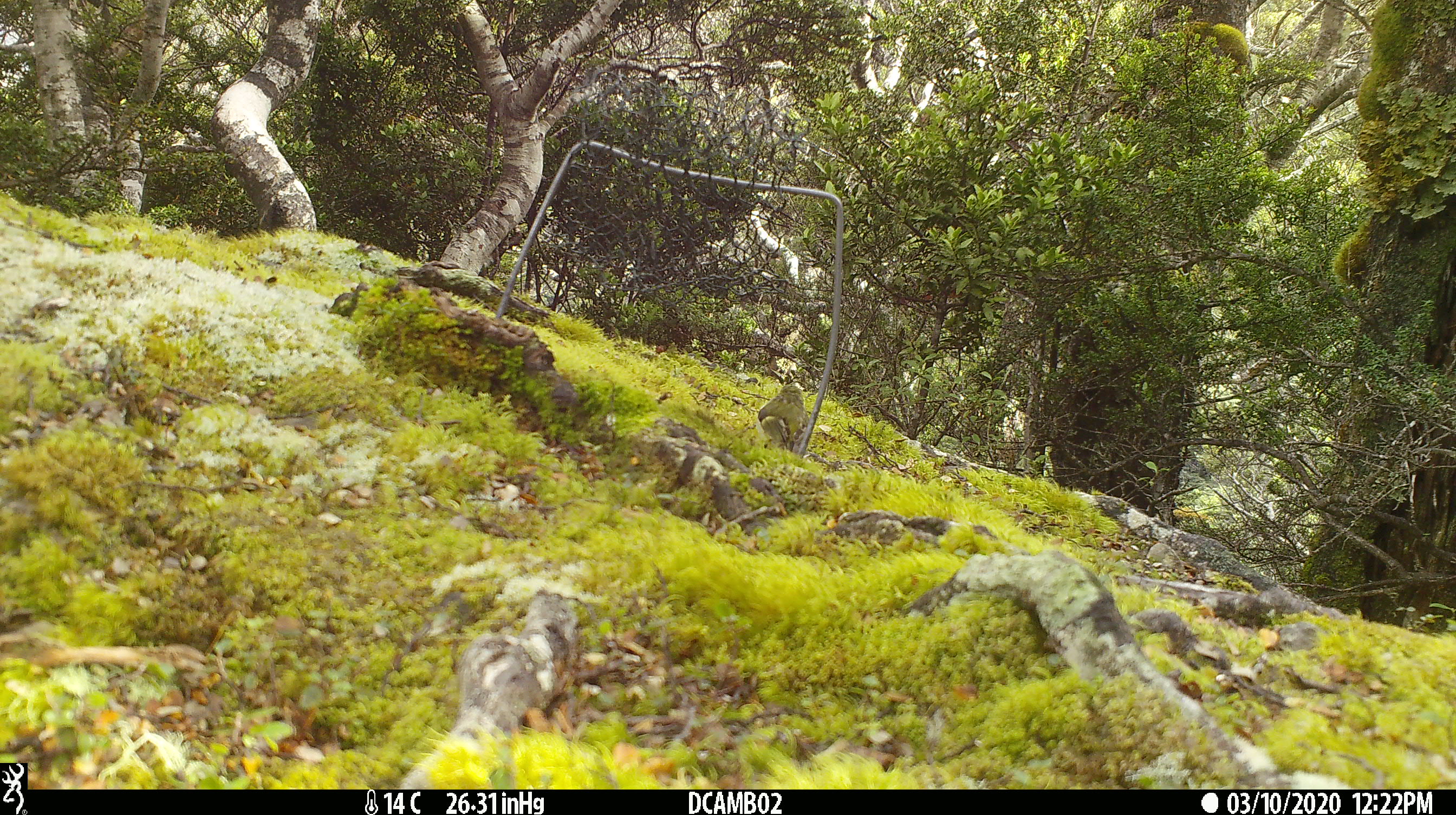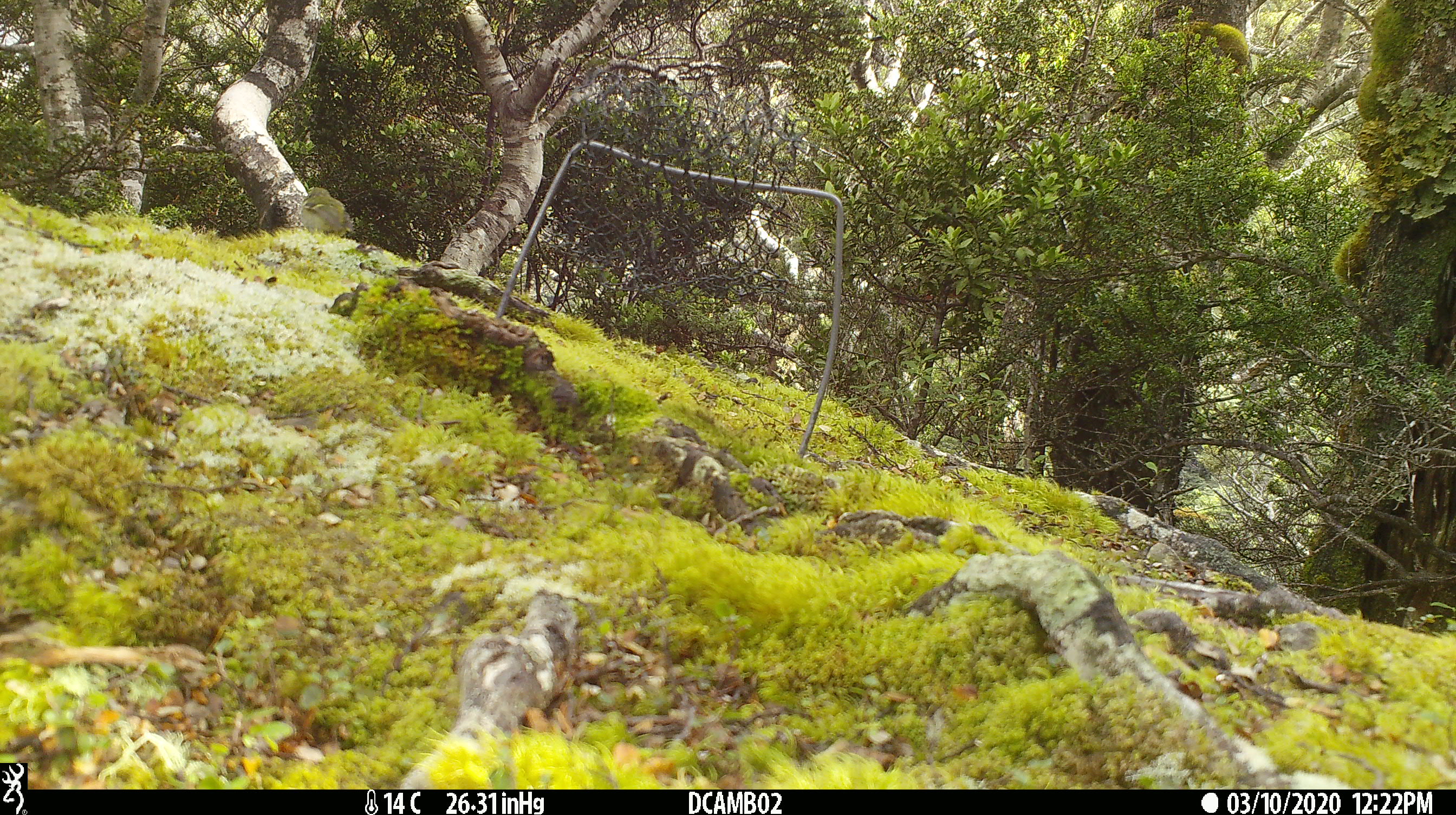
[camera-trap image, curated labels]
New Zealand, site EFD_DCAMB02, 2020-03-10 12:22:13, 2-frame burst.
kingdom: Animalia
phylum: Chordata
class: Aves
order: Passeriformes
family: Acanthisittidae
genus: Acanthisitta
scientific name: Acanthisitta chloris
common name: rifleman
Rifleman (Acanthisitta chloris).